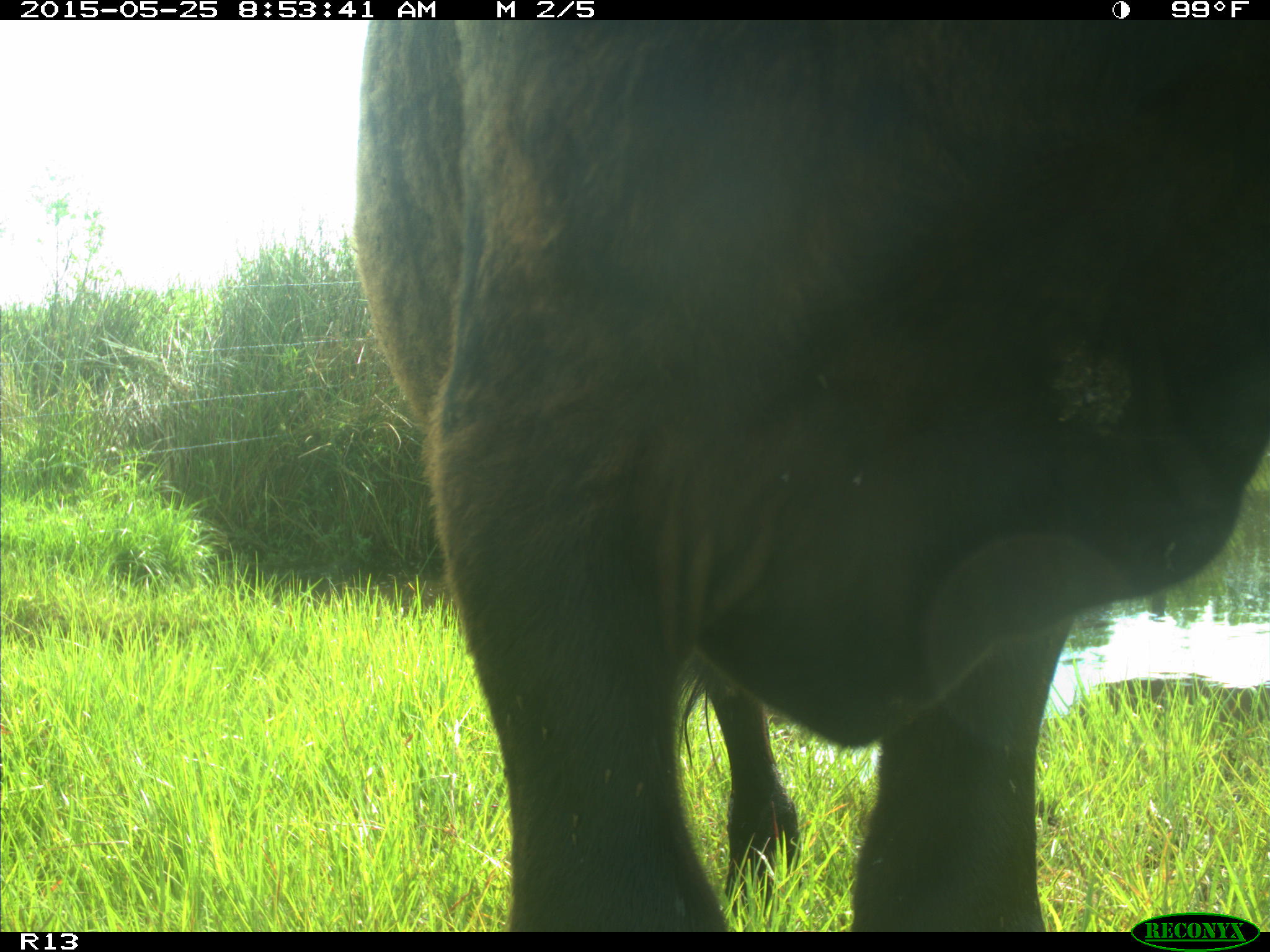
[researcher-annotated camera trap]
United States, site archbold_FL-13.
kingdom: Animalia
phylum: Chordata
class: Mammalia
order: Artiodactyla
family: Bovidae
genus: Bos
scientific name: Bos taurus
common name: domestic cow